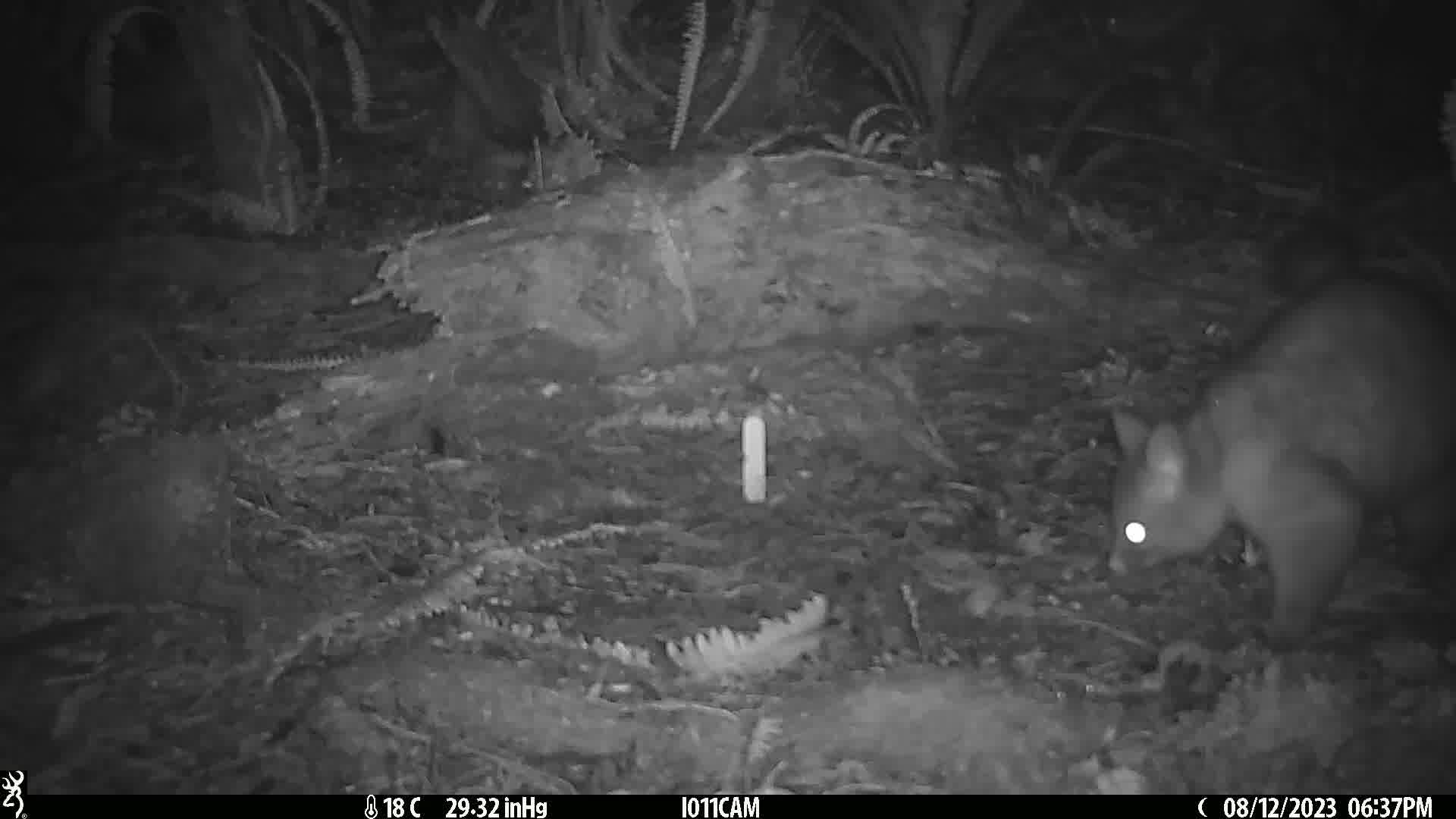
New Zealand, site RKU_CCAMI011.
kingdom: Animalia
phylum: Chordata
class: Mammalia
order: Diprotodontia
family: Phalangeridae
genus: Trichosurus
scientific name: Trichosurus vulpecula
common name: common brushtail possum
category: possum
Possum (common brushtail possum) (Trichosurus vulpecula).